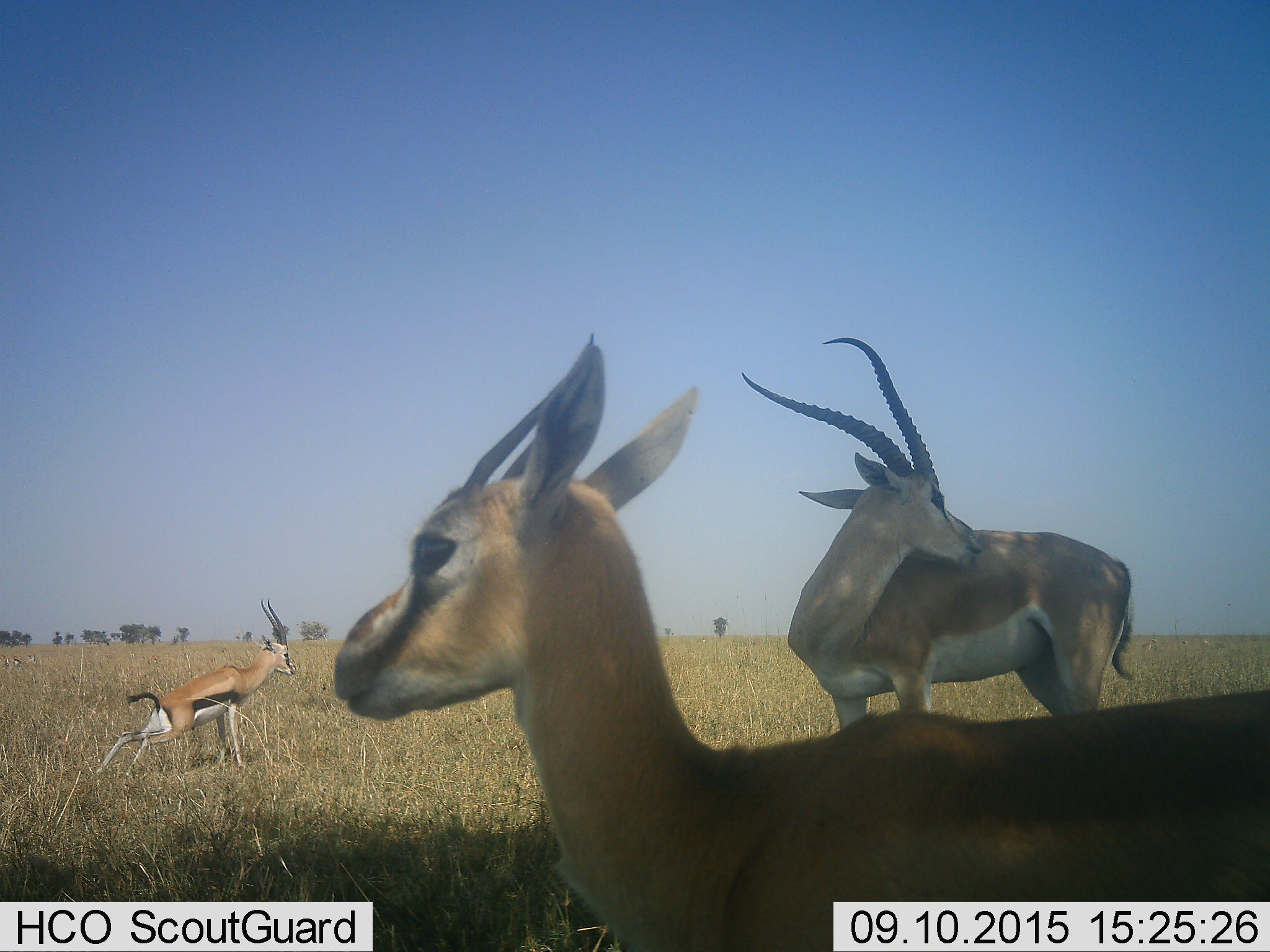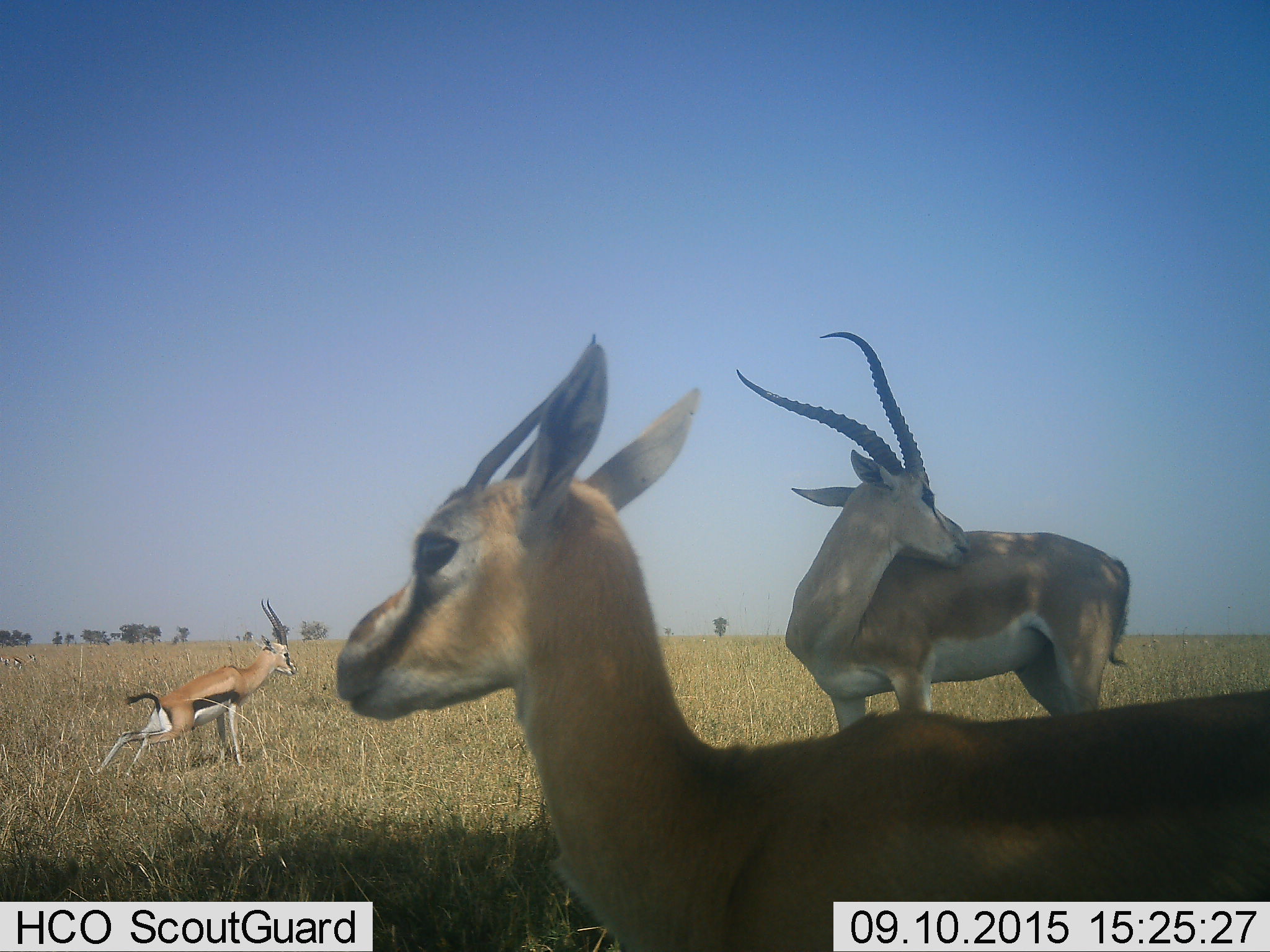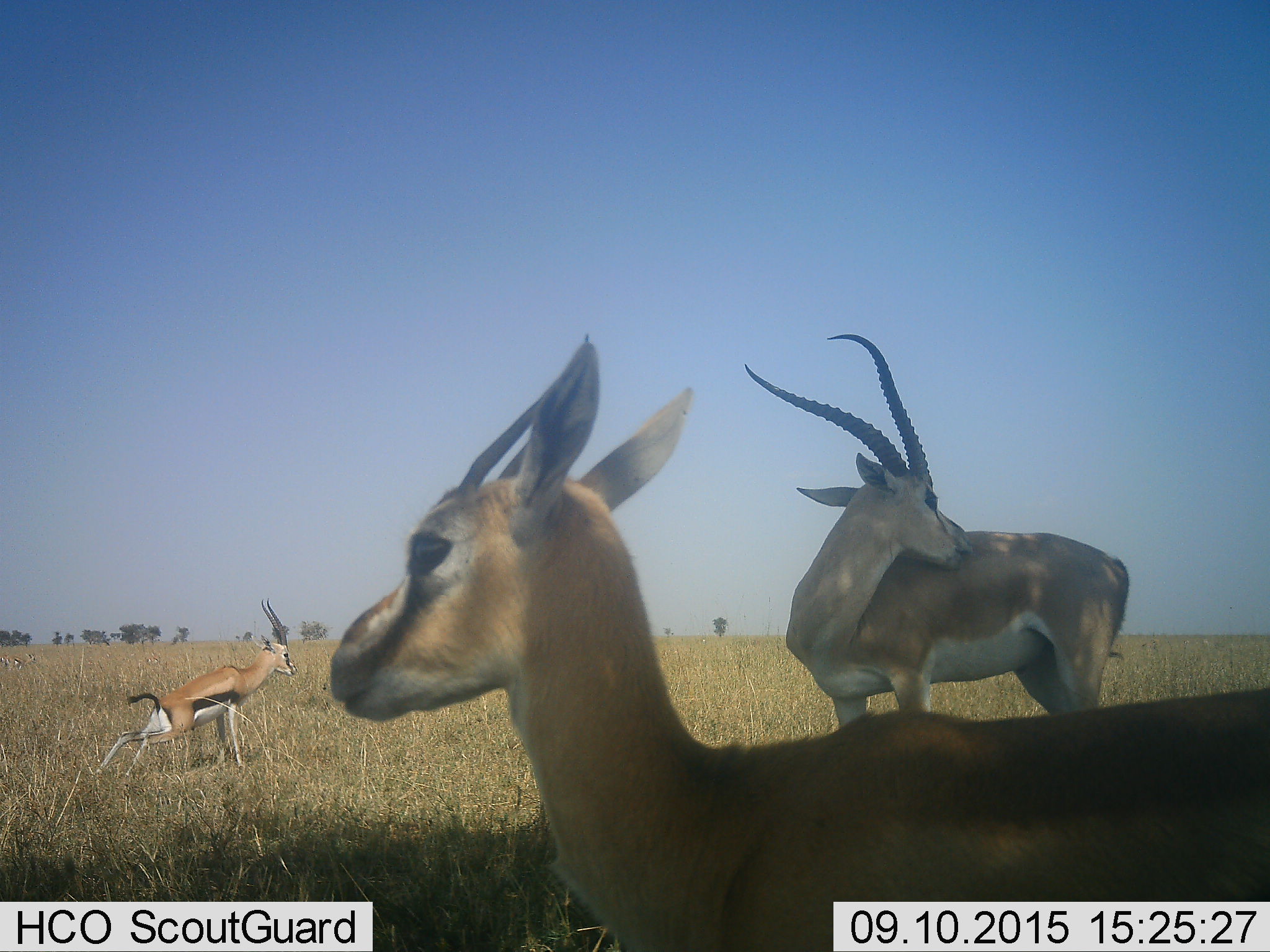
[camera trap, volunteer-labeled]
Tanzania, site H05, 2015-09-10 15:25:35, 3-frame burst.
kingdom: Animalia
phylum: Chordata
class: Mammalia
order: Artiodactyla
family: Bovidae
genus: Nanger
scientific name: Nanger granti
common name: grant's gazelle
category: gazellegrants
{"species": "gazellegrants (grant's gazelle) (Nanger granti)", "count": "2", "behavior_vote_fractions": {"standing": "100%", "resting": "0%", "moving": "0%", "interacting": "0%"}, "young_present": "29%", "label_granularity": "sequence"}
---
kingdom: Animalia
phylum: Chordata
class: Mammalia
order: Artiodactyla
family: Bovidae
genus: Eudorcas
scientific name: Eudorcas thomsonii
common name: thomson's gazelle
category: gazellethomsons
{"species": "gazellethomsons (thomson's gazelle) (Eudorcas thomsonii)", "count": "3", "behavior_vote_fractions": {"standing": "92%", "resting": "0%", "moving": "17%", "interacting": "17%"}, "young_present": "0%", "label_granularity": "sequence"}